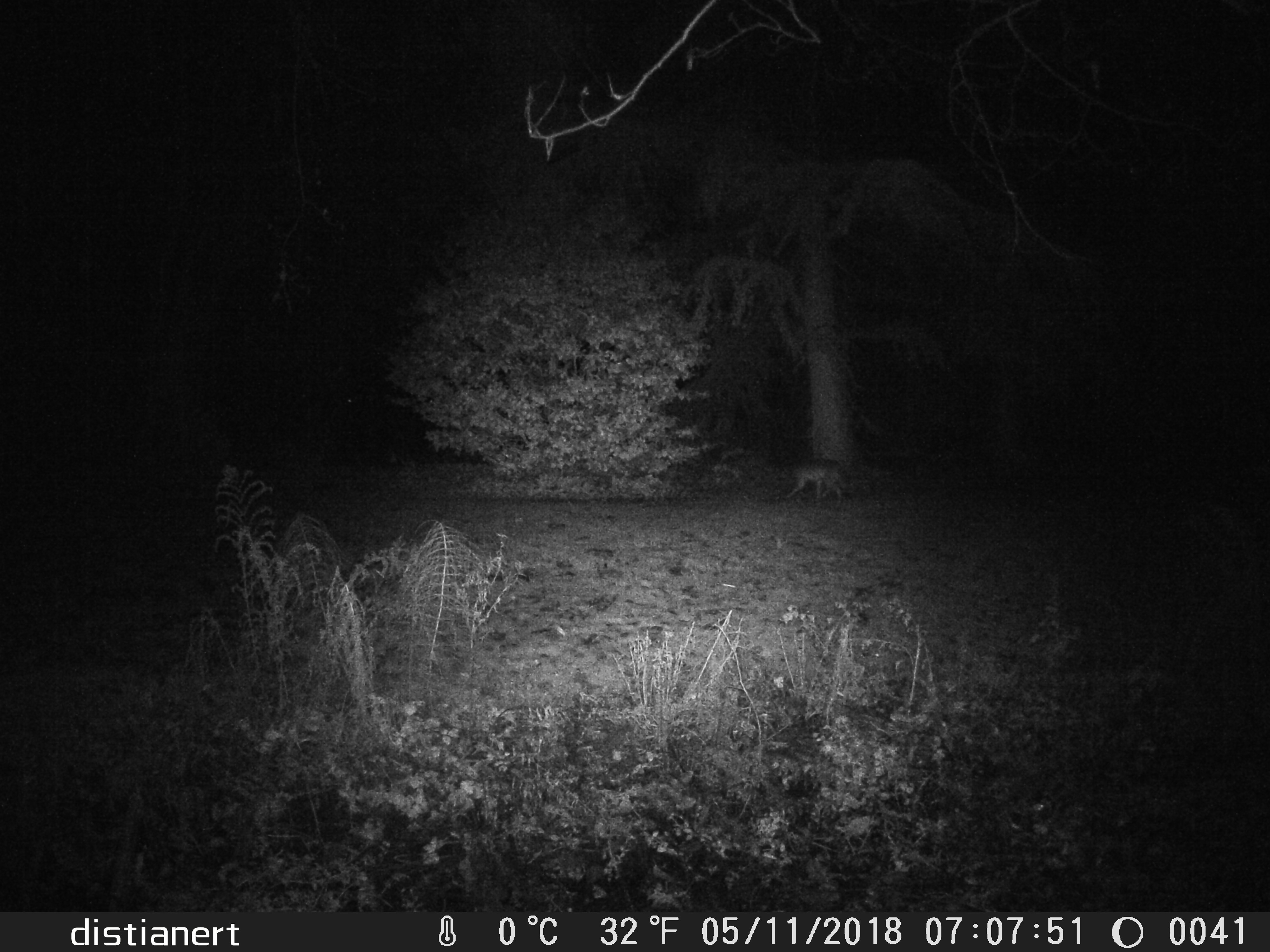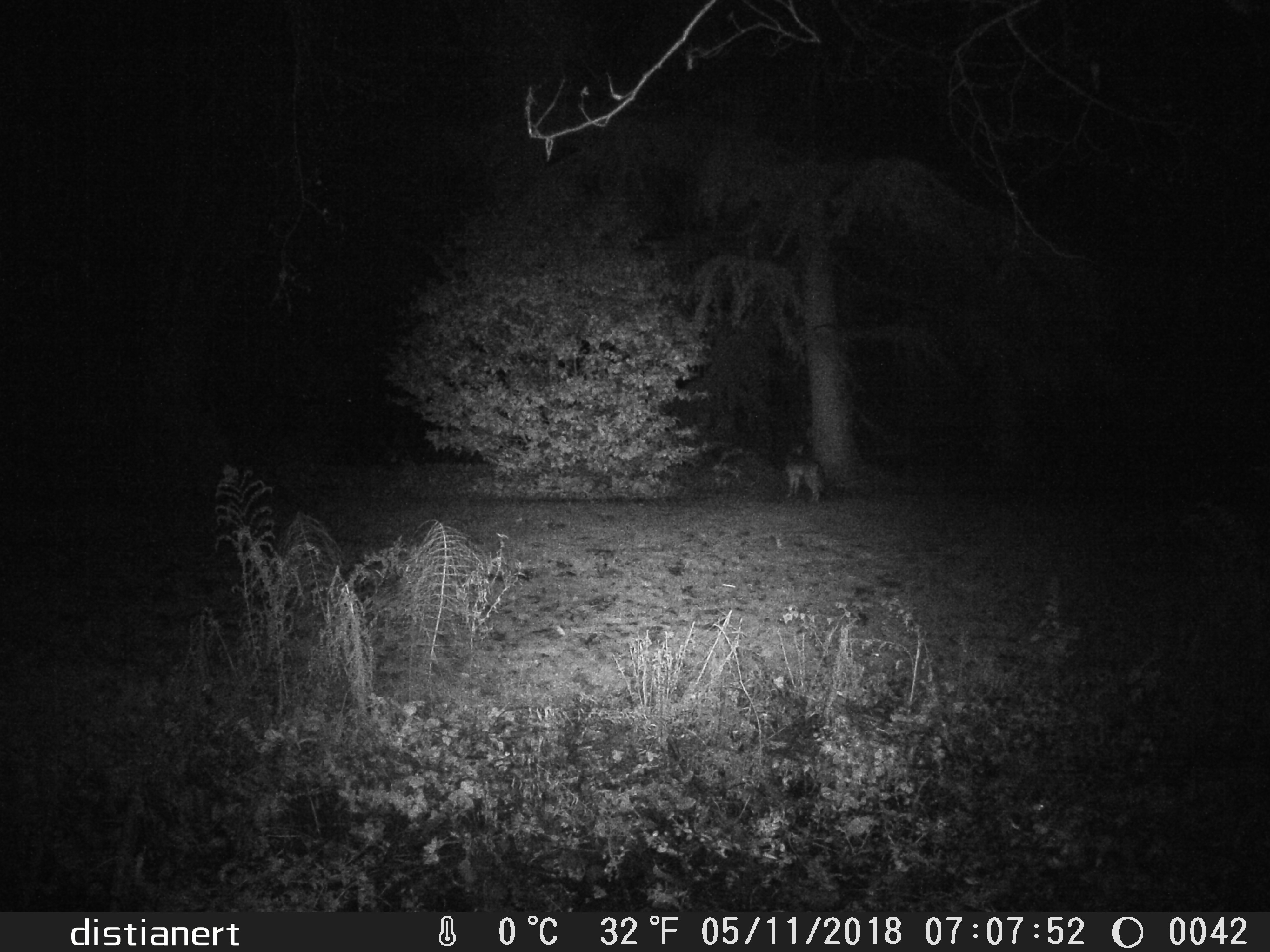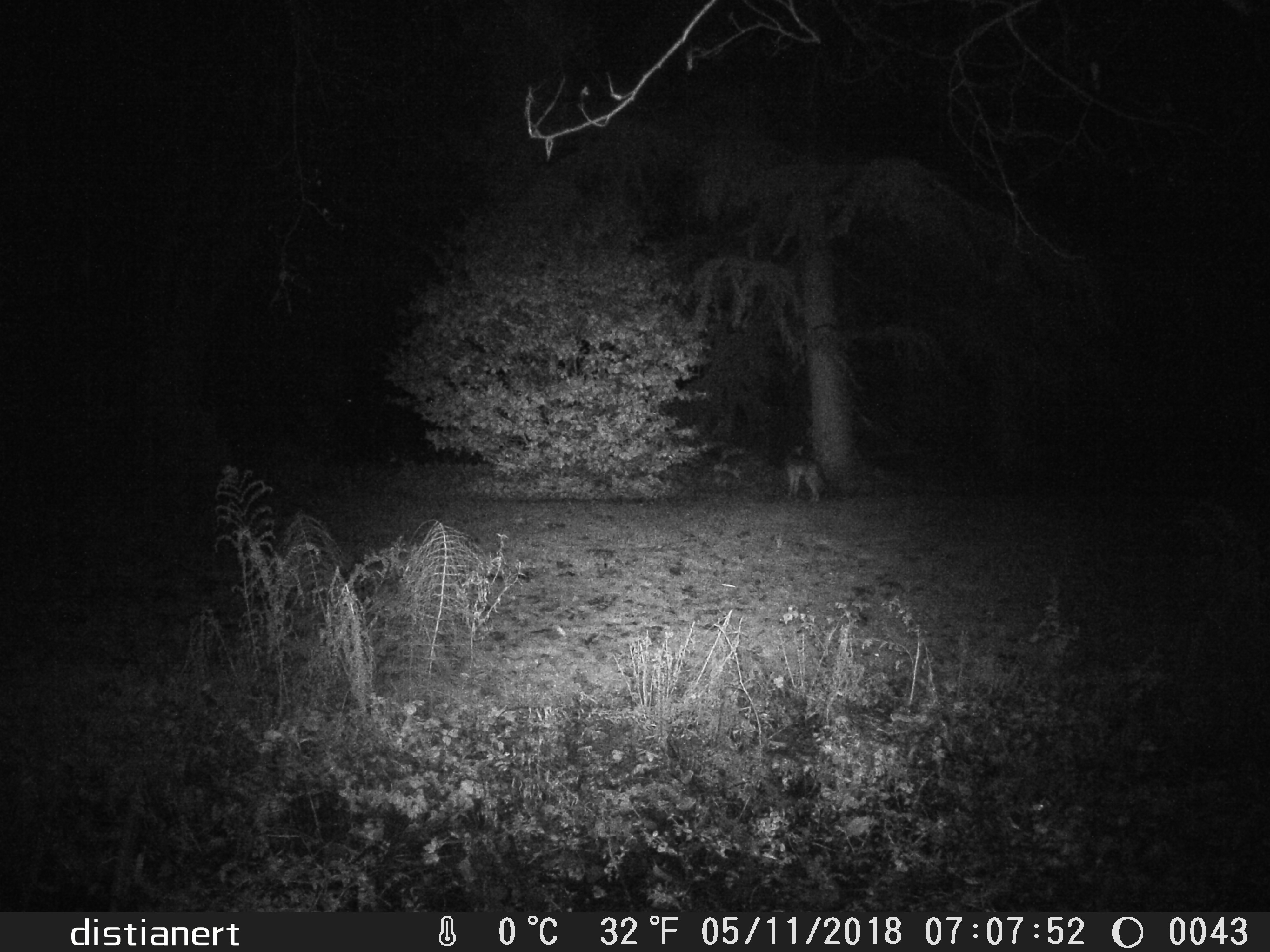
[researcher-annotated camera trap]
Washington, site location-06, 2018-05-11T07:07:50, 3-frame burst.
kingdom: Animalia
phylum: Chordata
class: Mammalia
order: Carnivora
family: Canidae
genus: Canis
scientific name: Canis latrans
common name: coyote